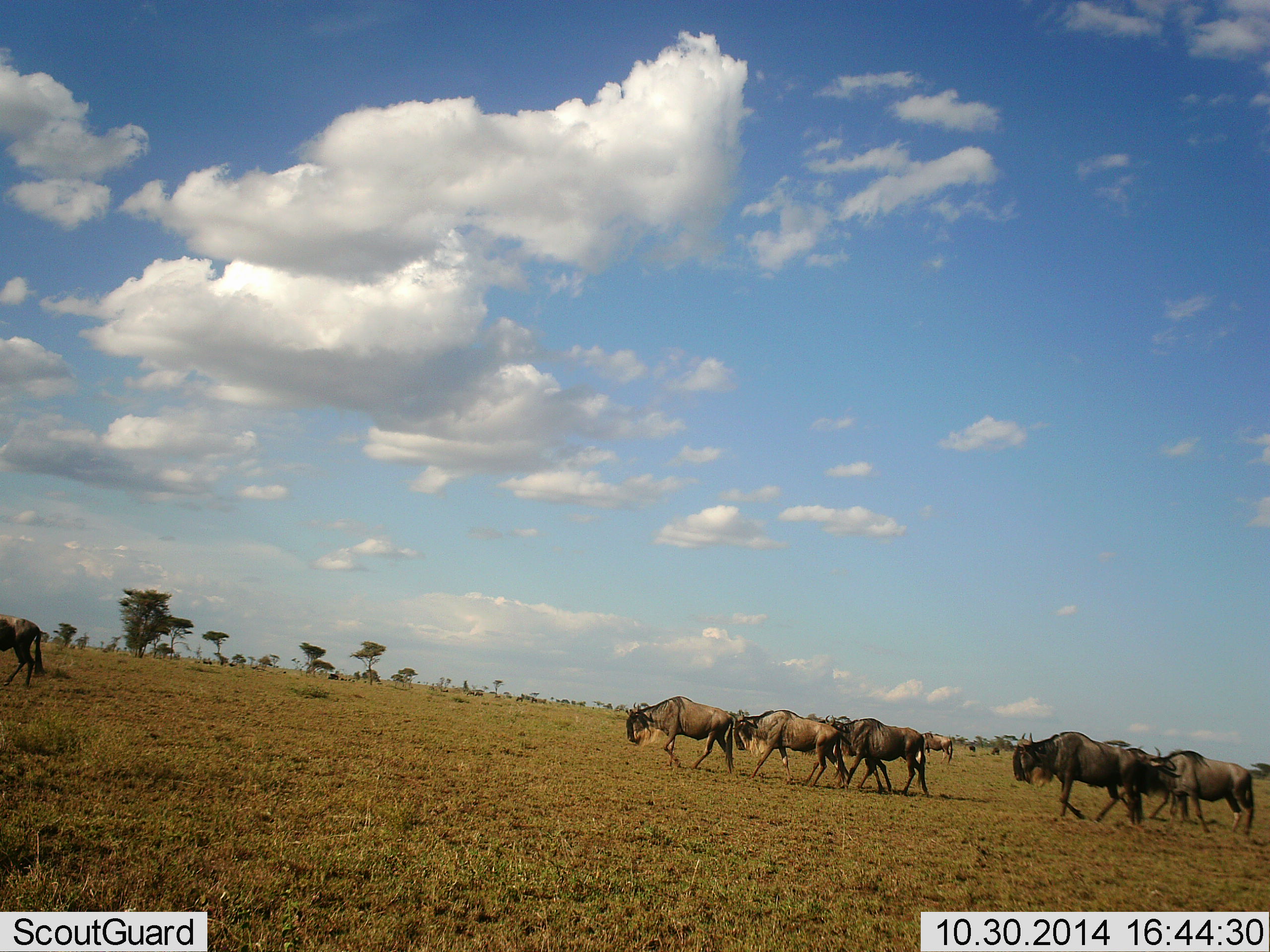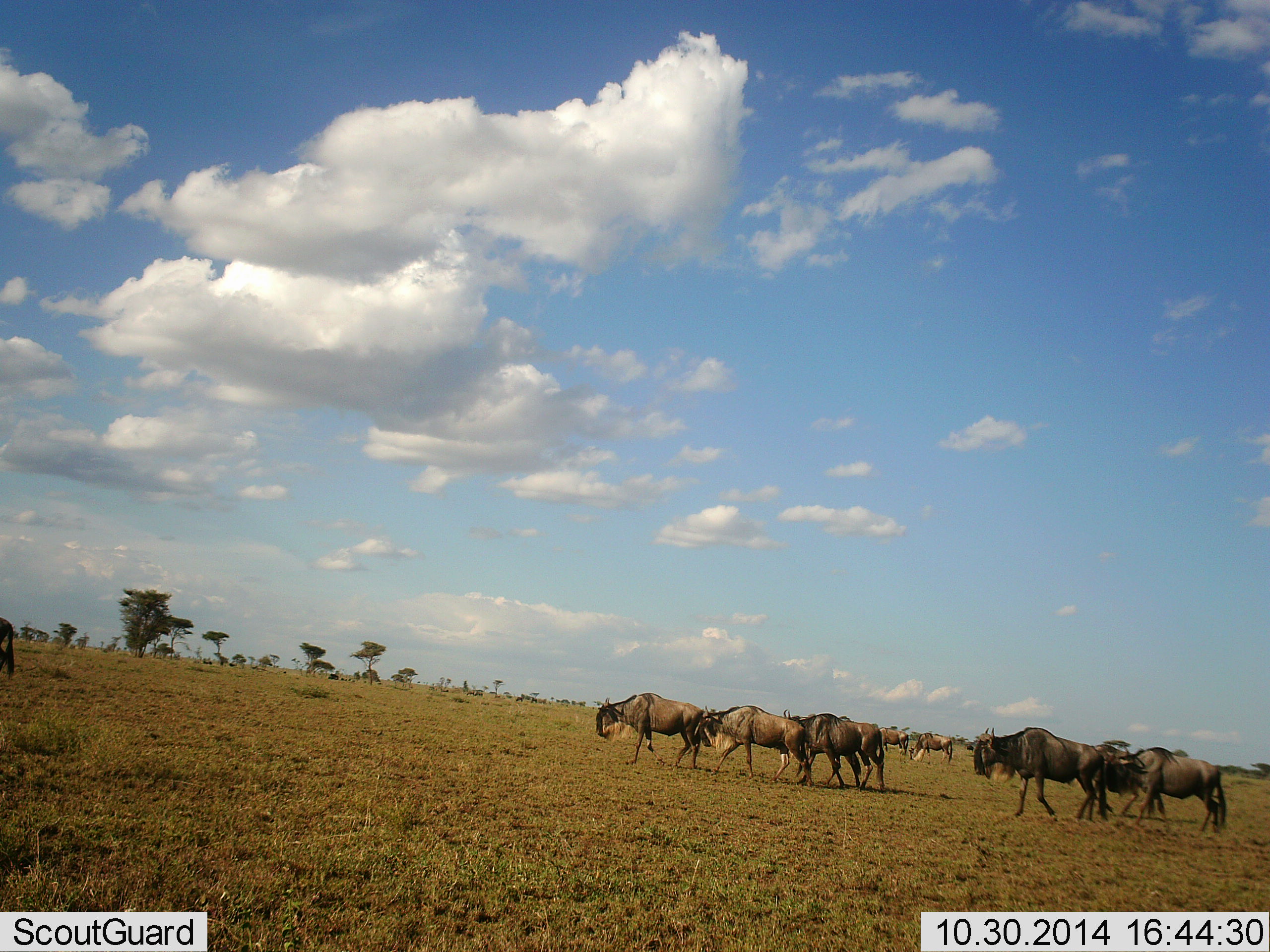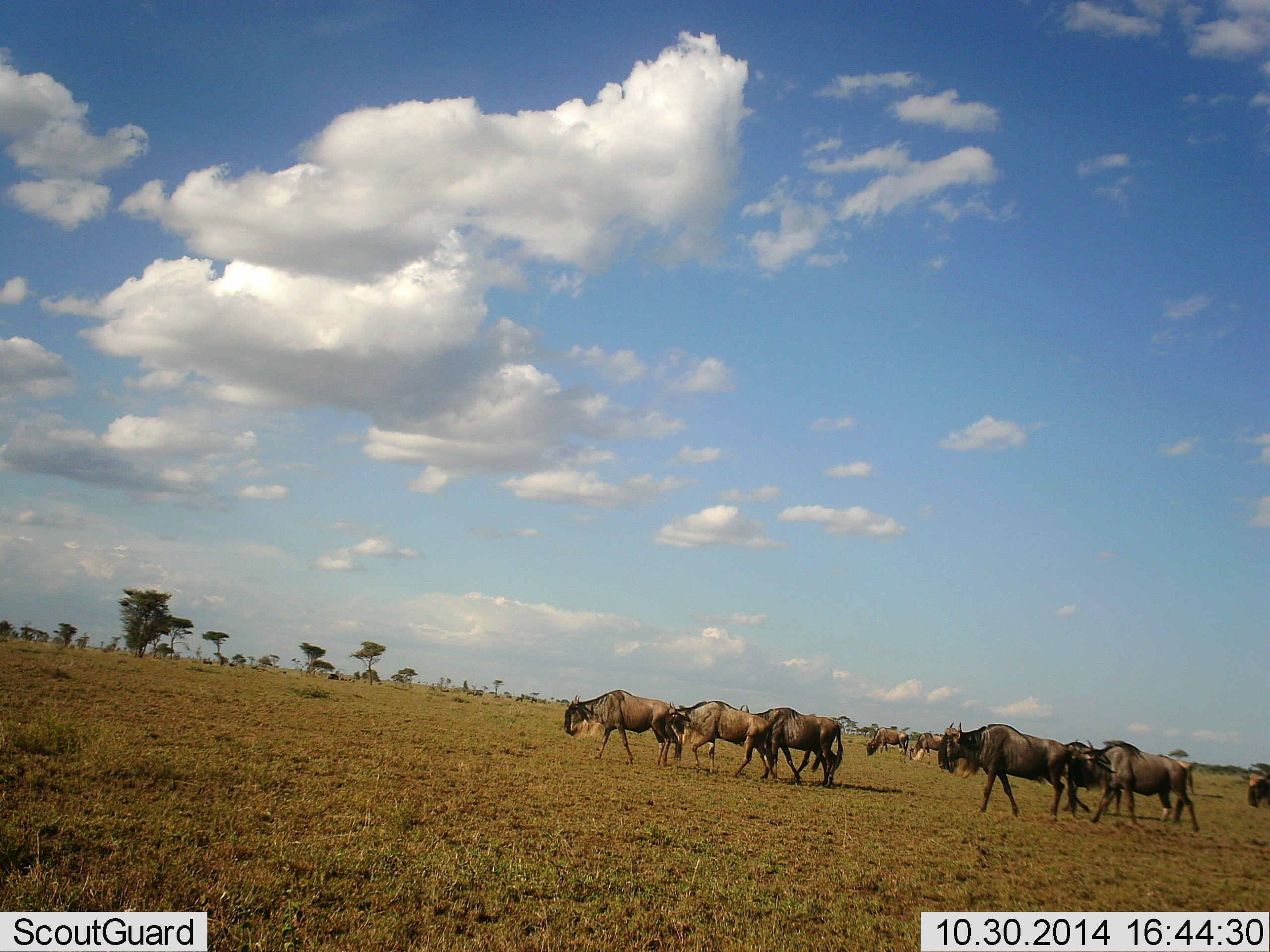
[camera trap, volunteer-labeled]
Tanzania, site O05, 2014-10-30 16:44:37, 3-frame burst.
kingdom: Animalia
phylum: Chordata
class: Mammalia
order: Artiodactyla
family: Bovidae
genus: Connochaetes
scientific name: Connochaetes taurinus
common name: blue wildebeest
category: wildebeest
Wildebeest (blue wildebeest) (Connochaetes taurinus), count 9. Behavior (volunteer vote fractions): standing 10%, resting 0%, moving 100%, interacting 0%. Young present (vote fraction): 0%. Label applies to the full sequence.